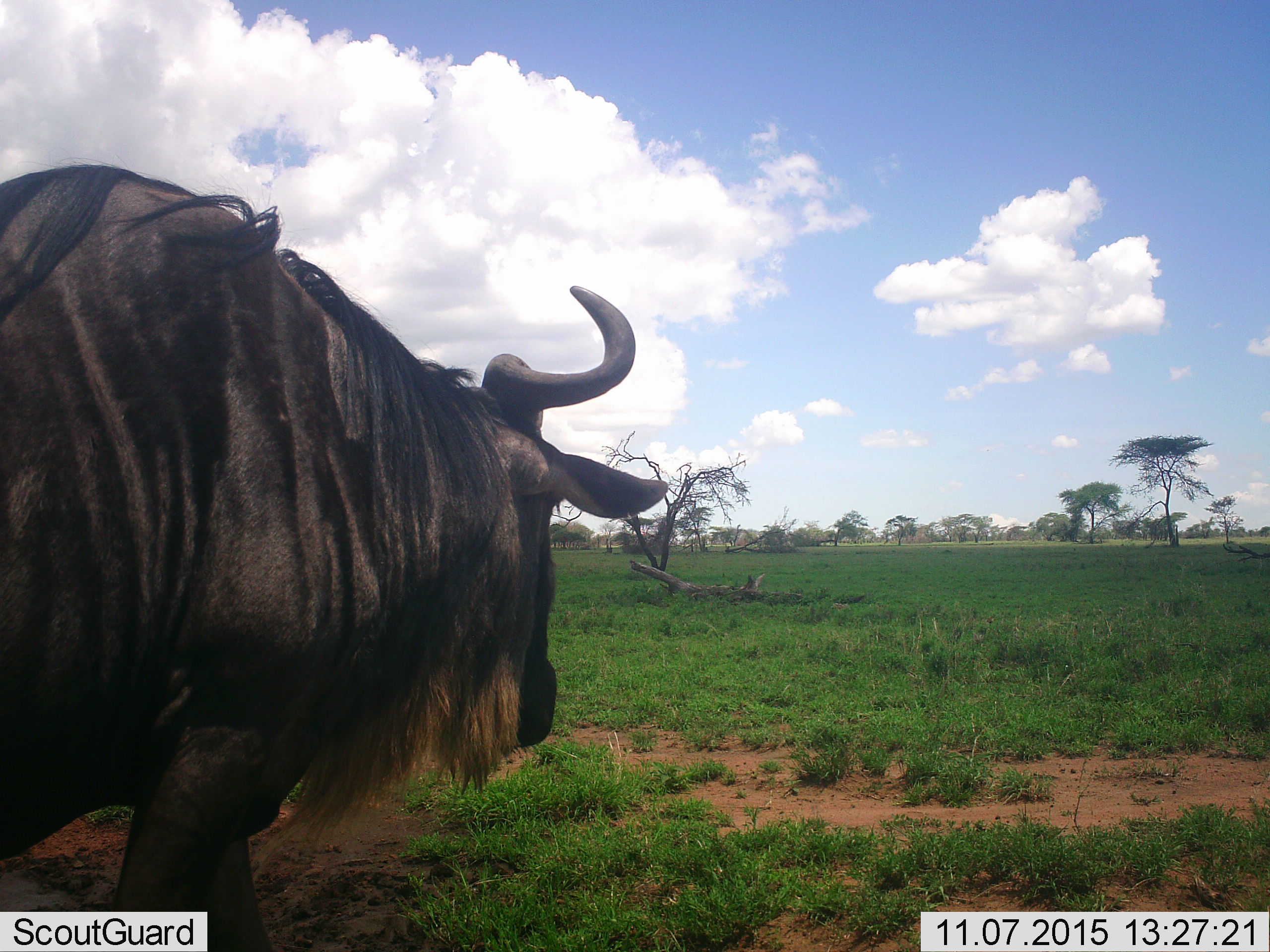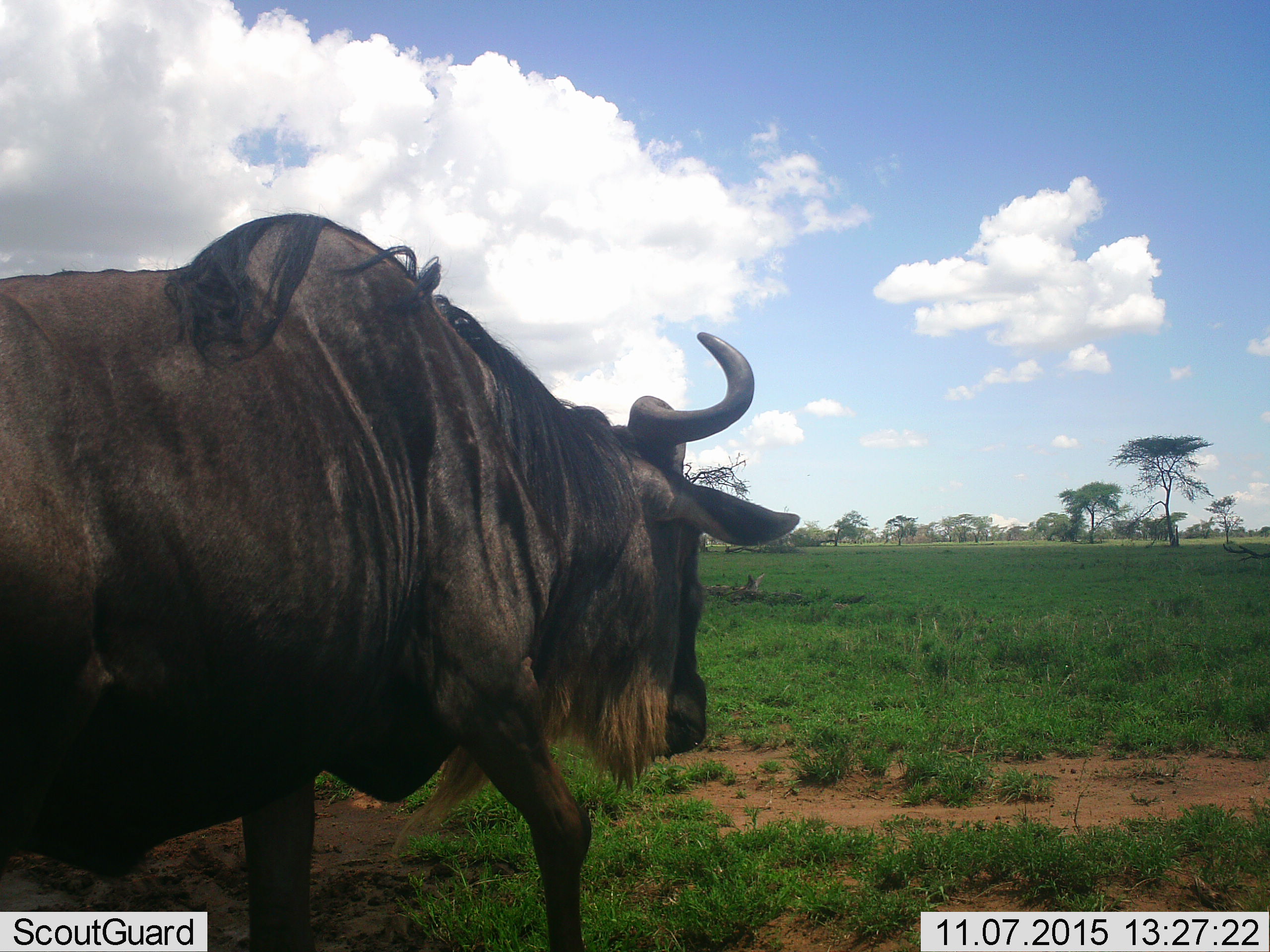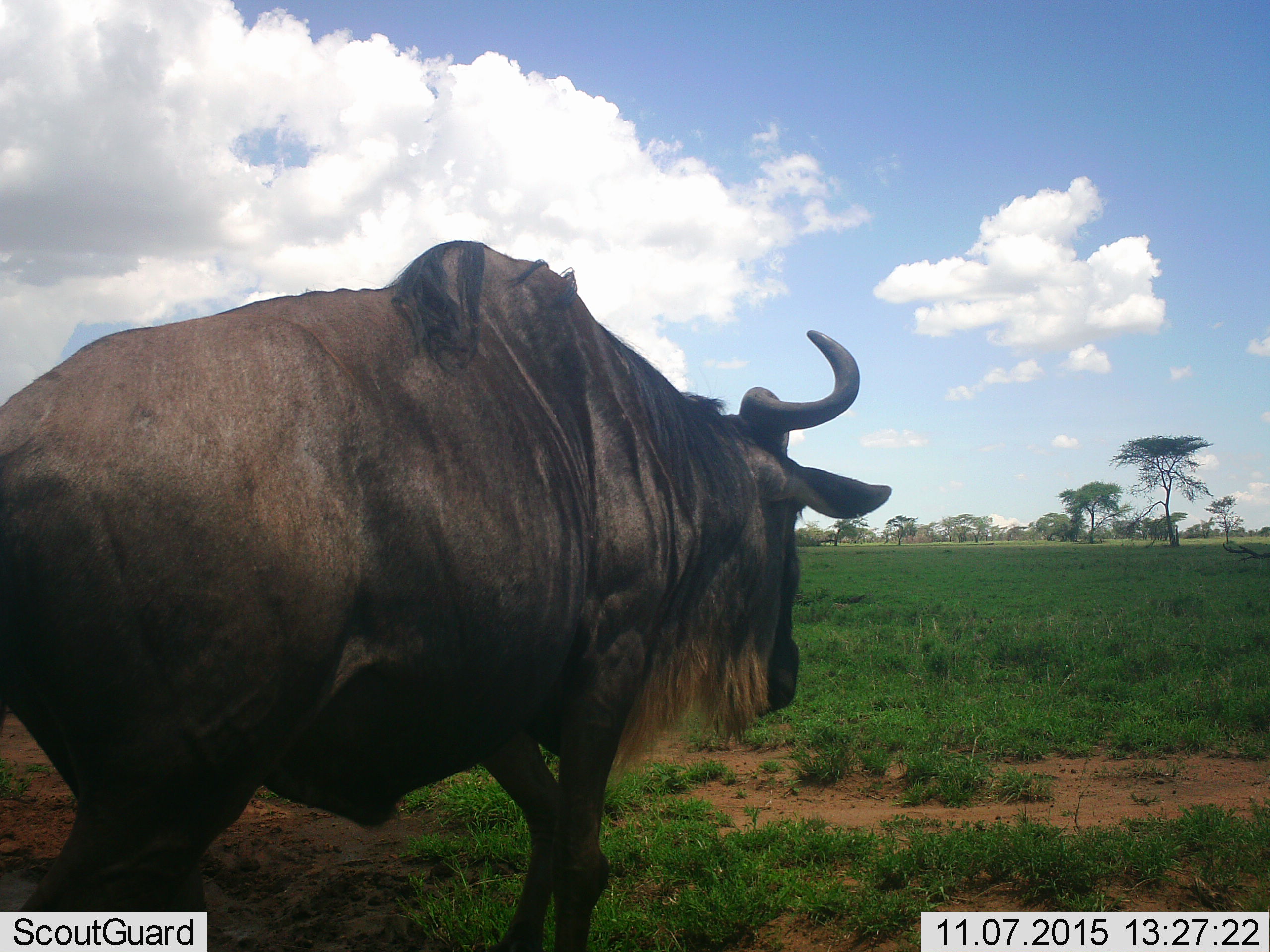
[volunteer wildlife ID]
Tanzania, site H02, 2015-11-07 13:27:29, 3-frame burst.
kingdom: Animalia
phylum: Chordata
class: Mammalia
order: Artiodactyla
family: Bovidae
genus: Connochaetes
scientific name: Connochaetes taurinus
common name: blue wildebeest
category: wildebeest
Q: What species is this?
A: Wildebeest (blue wildebeest) (Connochaetes taurinus).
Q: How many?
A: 1.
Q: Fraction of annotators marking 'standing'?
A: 0%.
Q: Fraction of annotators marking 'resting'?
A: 0%.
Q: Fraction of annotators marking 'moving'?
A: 100%.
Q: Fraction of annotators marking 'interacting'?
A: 0%.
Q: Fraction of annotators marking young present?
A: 0%.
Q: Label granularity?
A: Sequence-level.